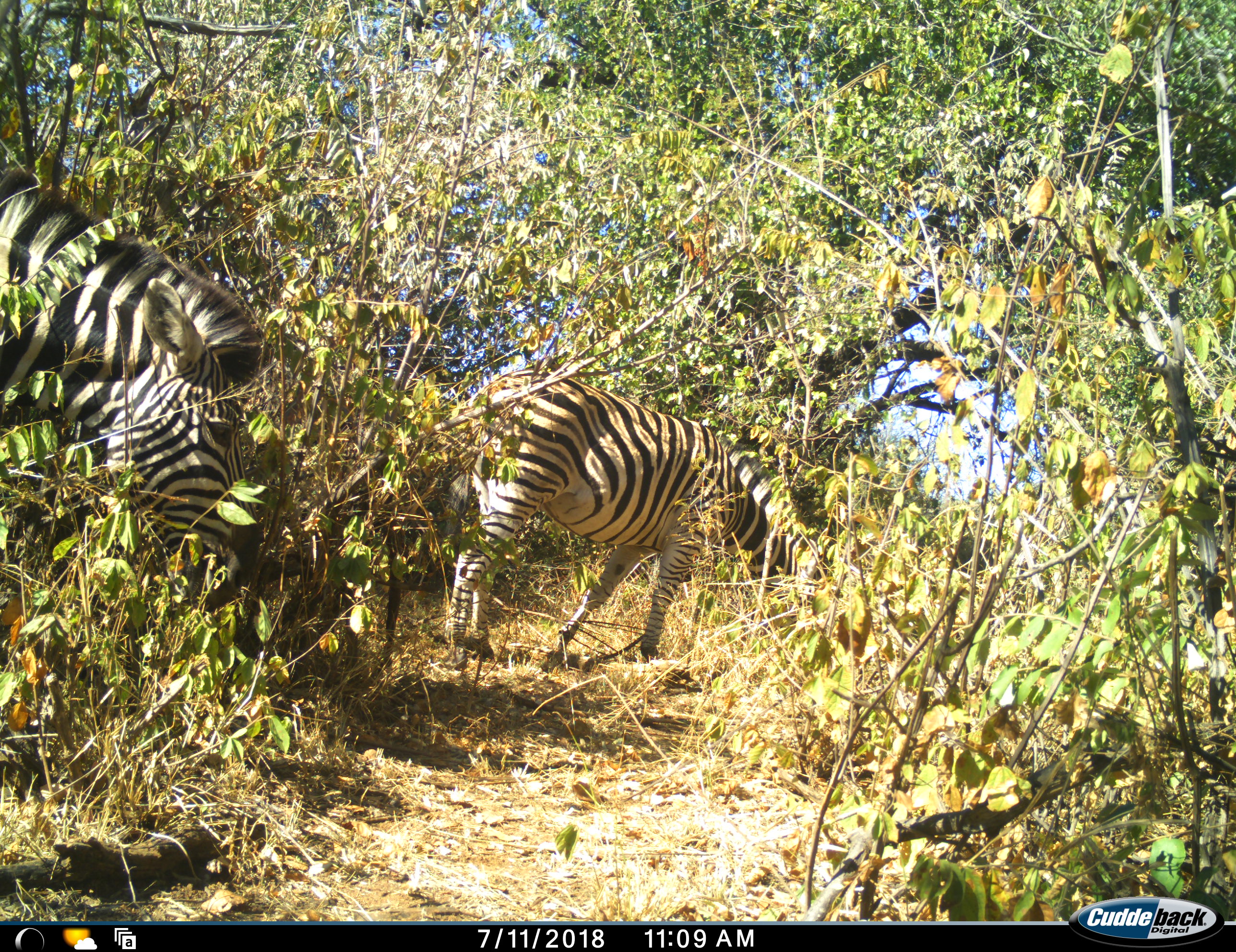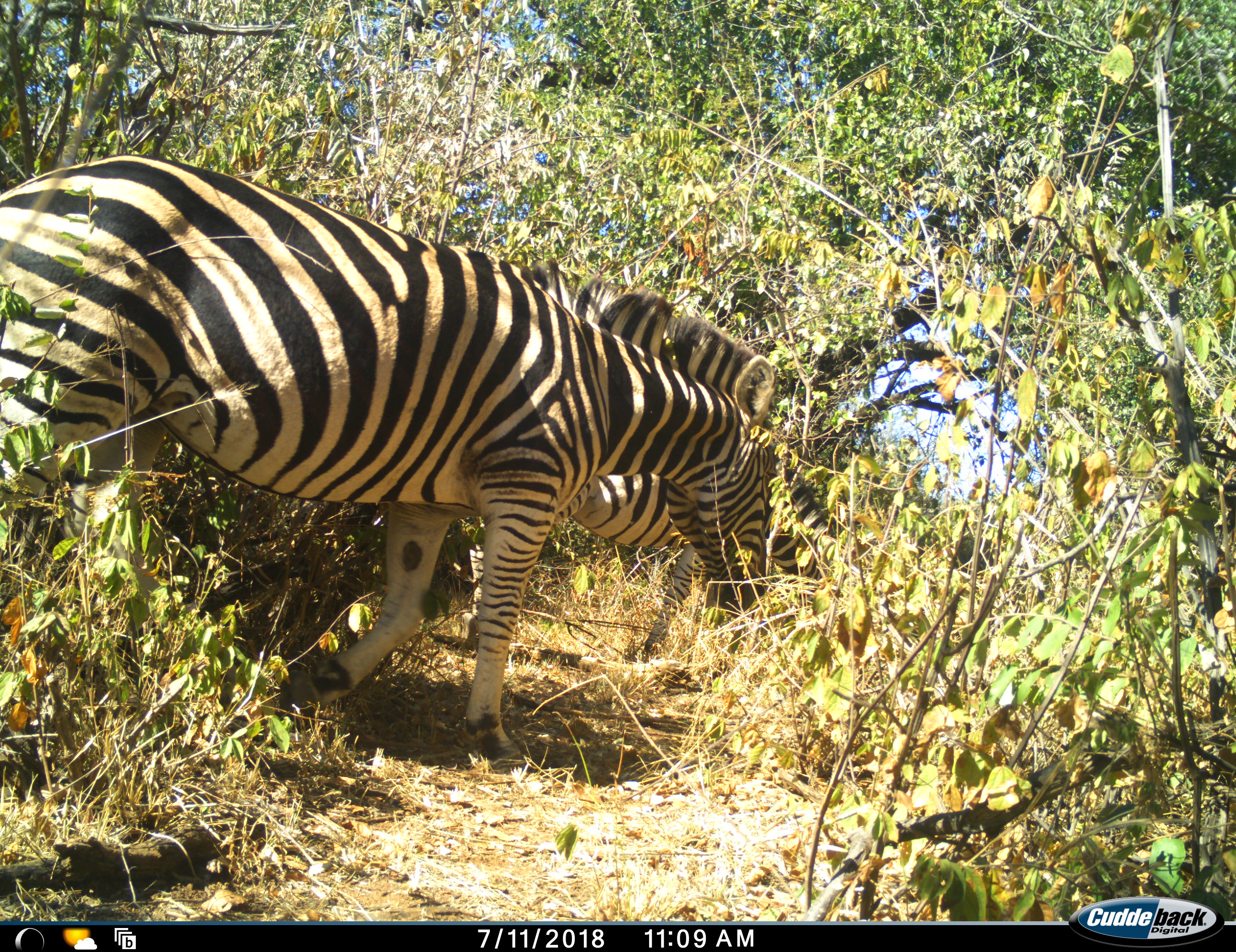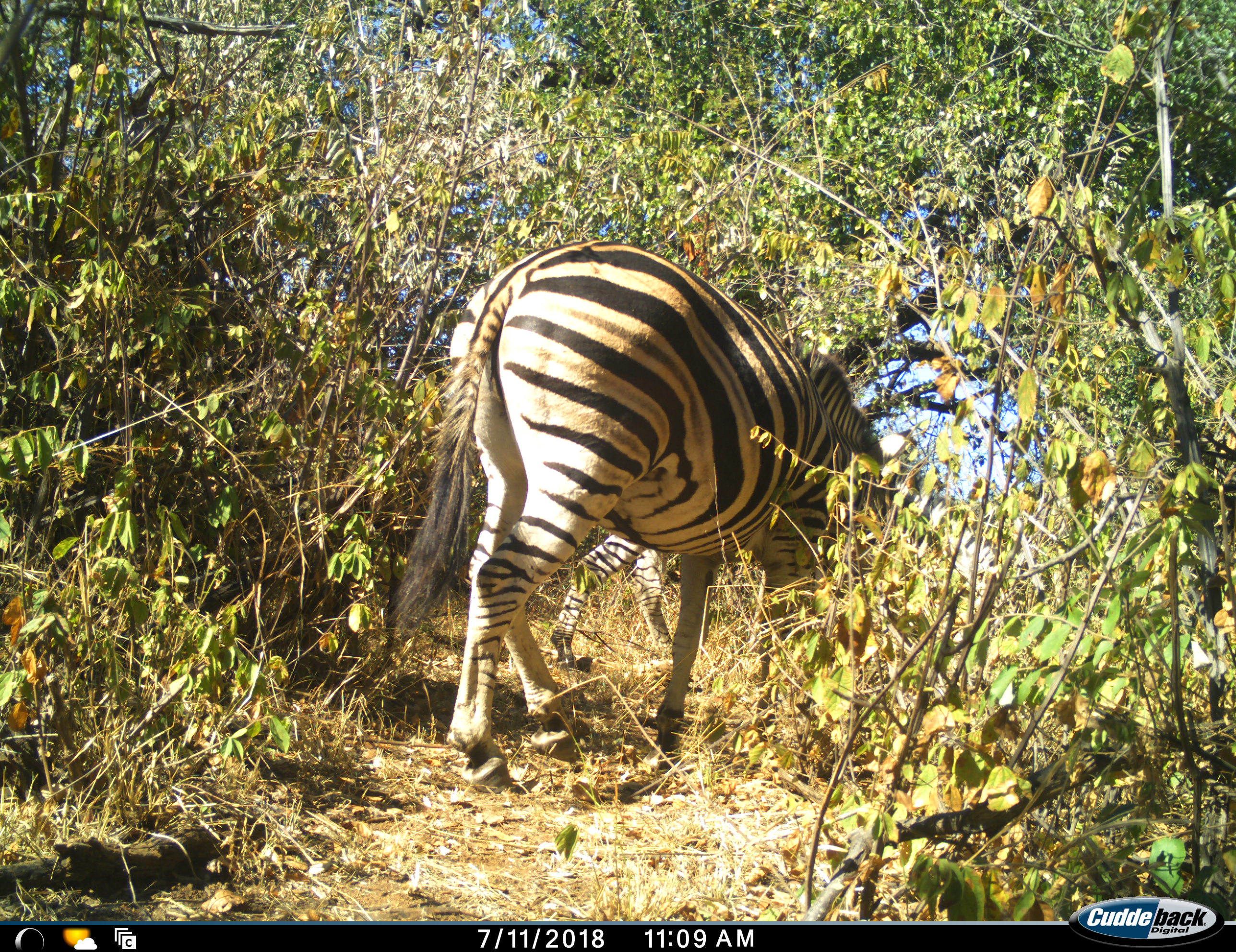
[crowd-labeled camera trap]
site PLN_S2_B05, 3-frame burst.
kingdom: Animalia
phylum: Chordata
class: Mammalia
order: Perissodactyla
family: Equidae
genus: Equus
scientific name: Equus quagga burchellii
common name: burchell's zebra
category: zebraburchells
Zebraburchells (burchell's zebra) (Equus quagga burchellii), count 2. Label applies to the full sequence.